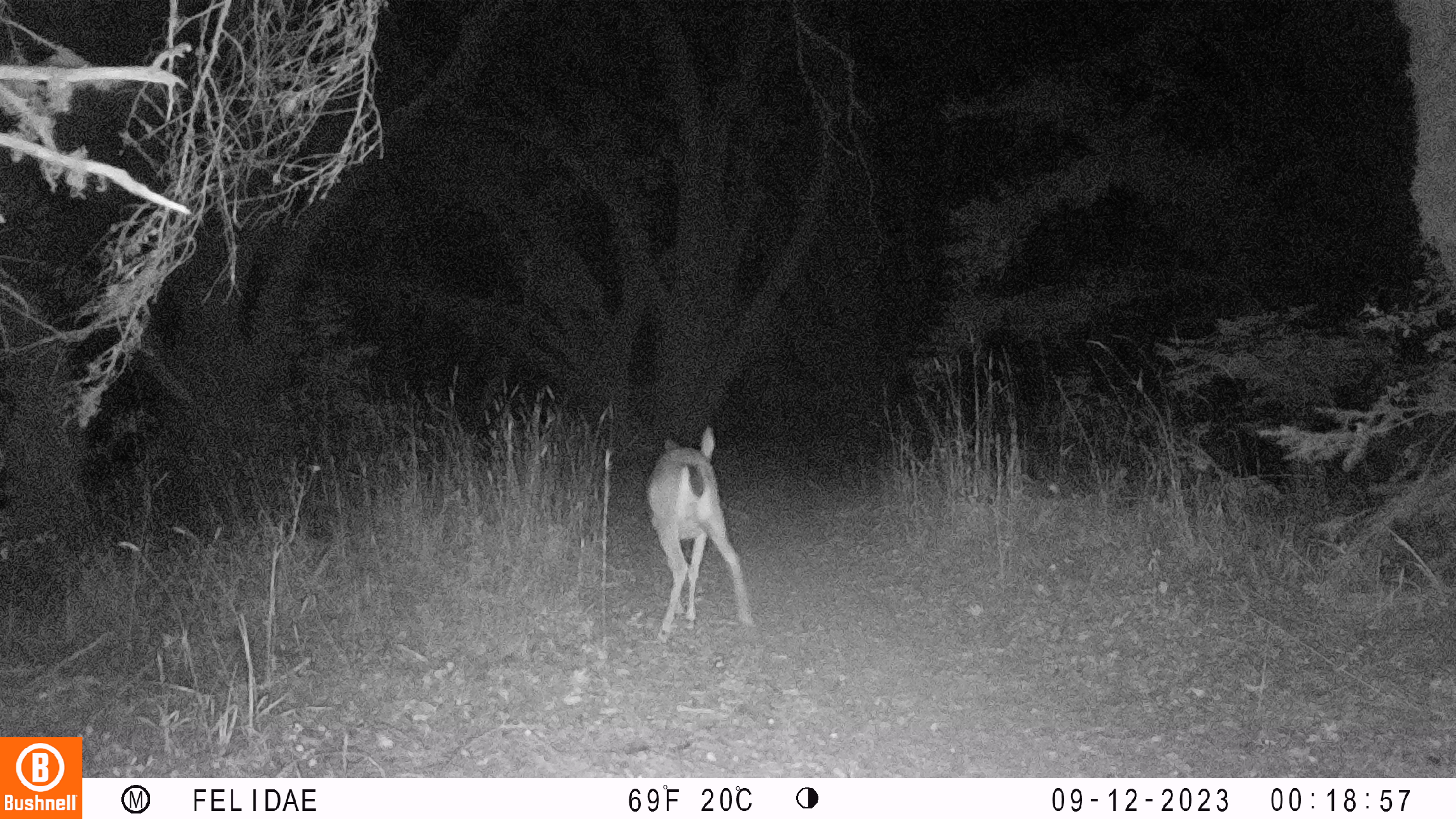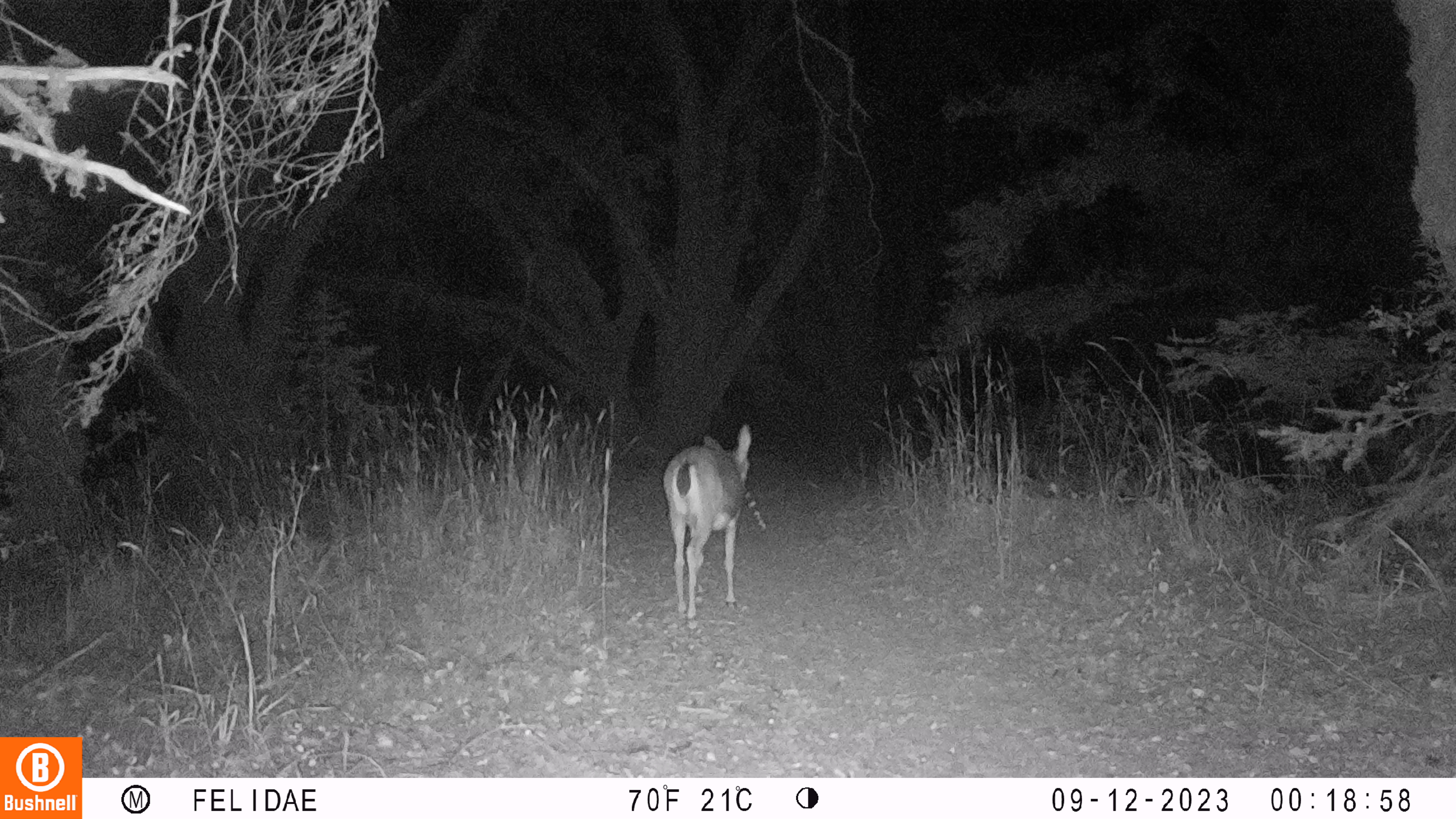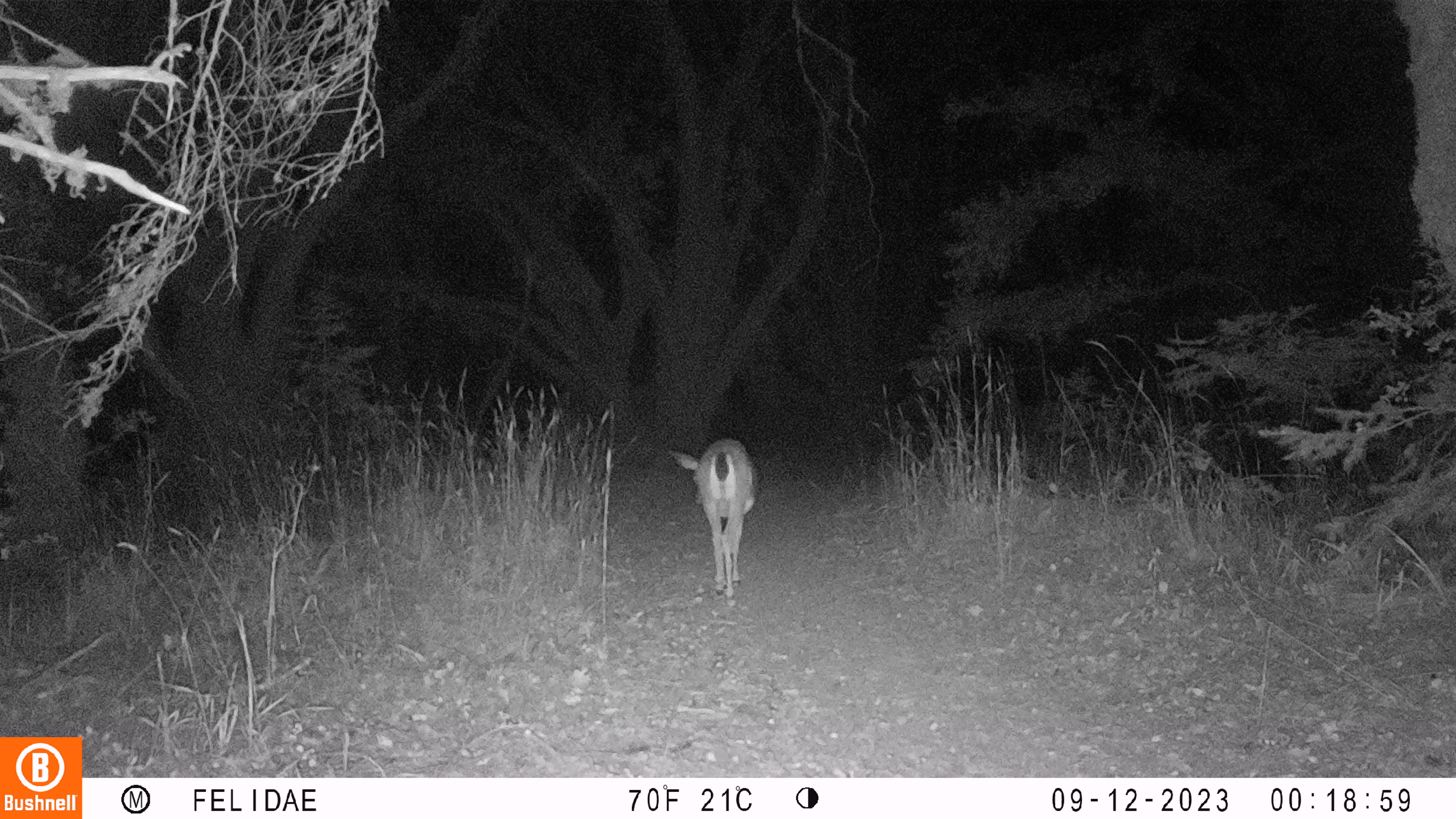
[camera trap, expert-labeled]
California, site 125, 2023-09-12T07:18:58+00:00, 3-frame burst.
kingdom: Animalia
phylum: Chordata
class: Mammalia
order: Artiodactyla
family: Cervidae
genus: Odocoileus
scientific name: Odocoileus hemionus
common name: mule deer